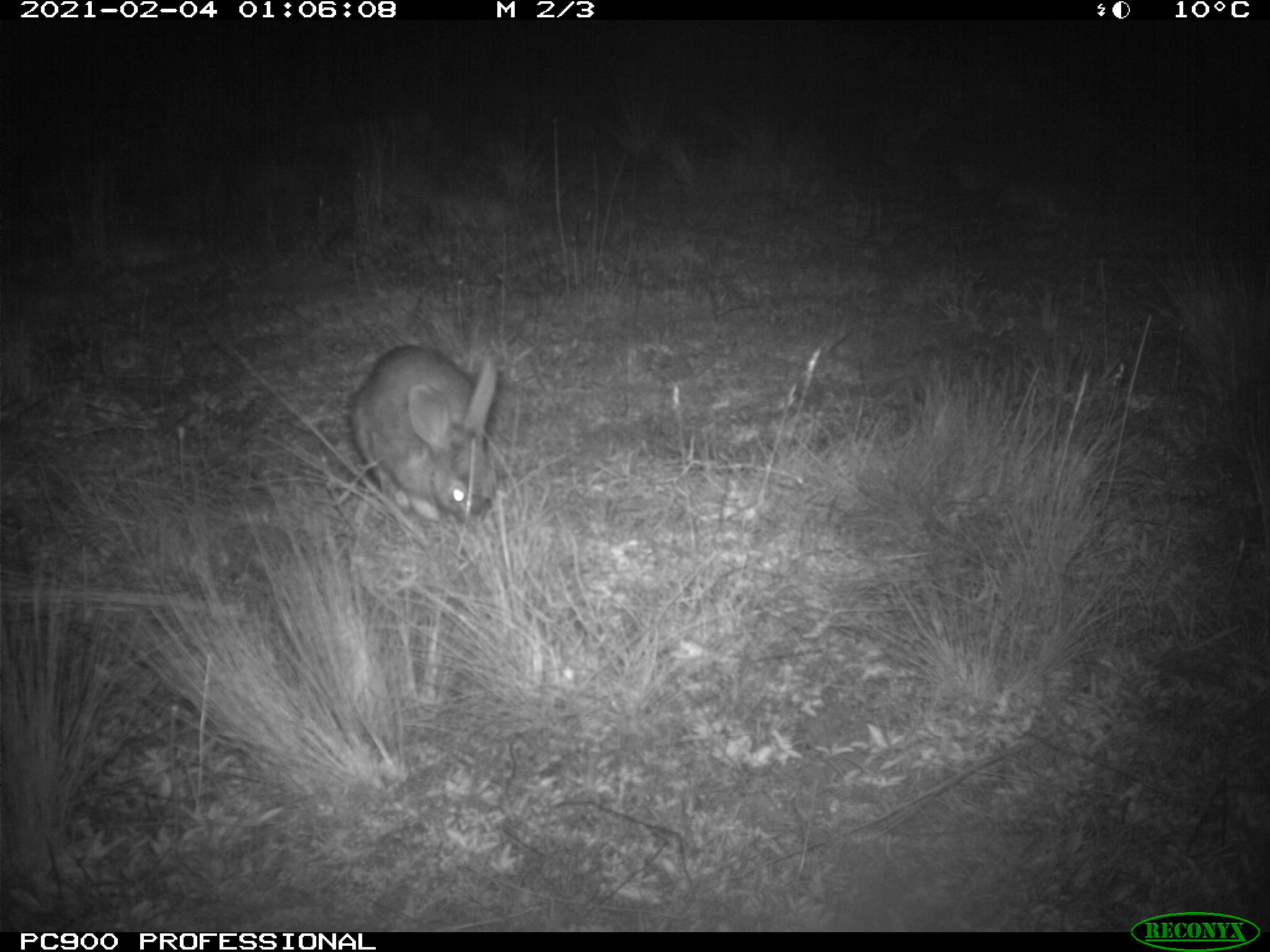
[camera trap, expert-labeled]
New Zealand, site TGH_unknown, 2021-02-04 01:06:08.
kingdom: Animalia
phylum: Chordata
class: Mammalia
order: Lagomorpha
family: Leporidae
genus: Oryctolagus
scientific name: Oryctolagus cuniculus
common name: european rabbit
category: rabbit